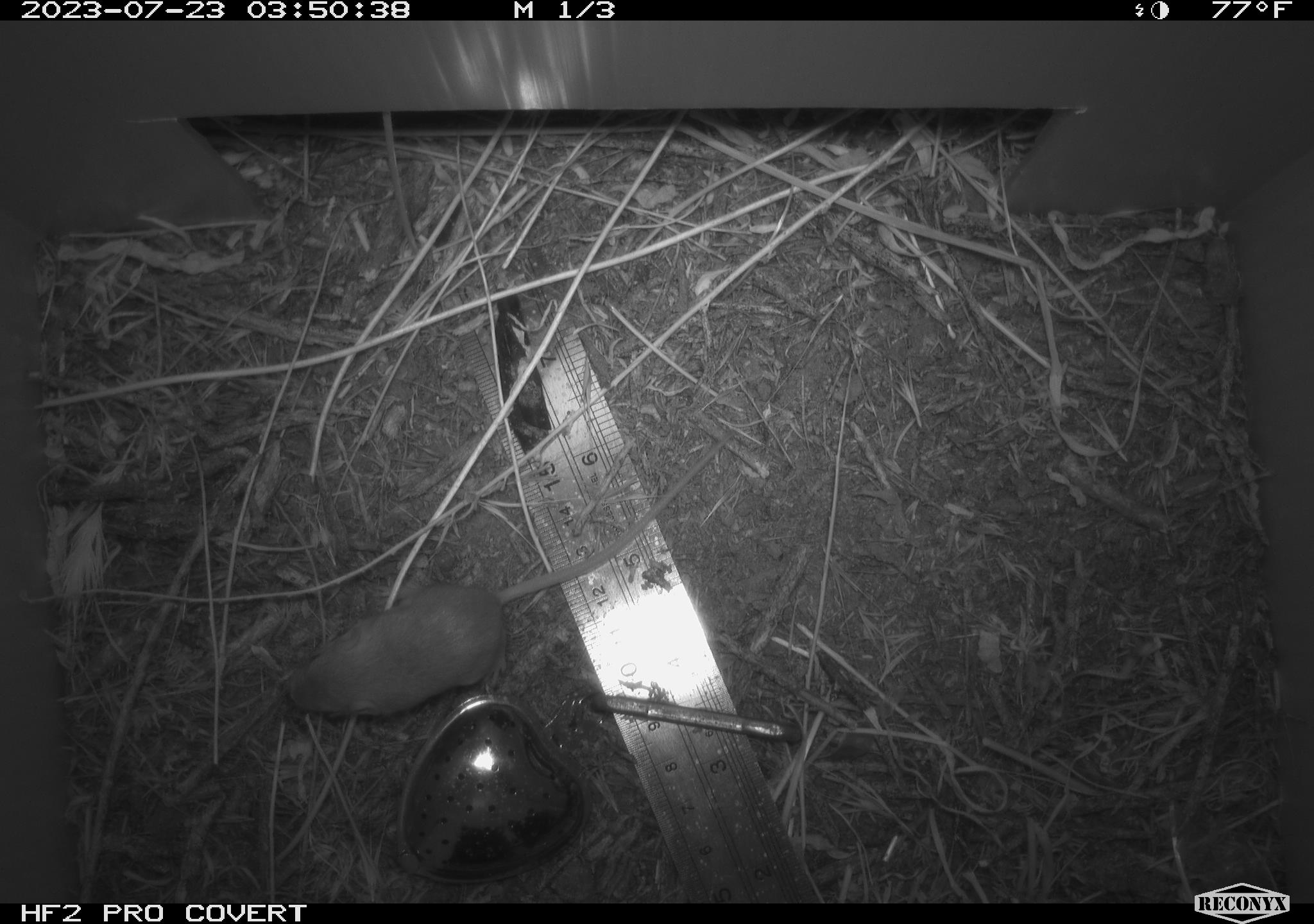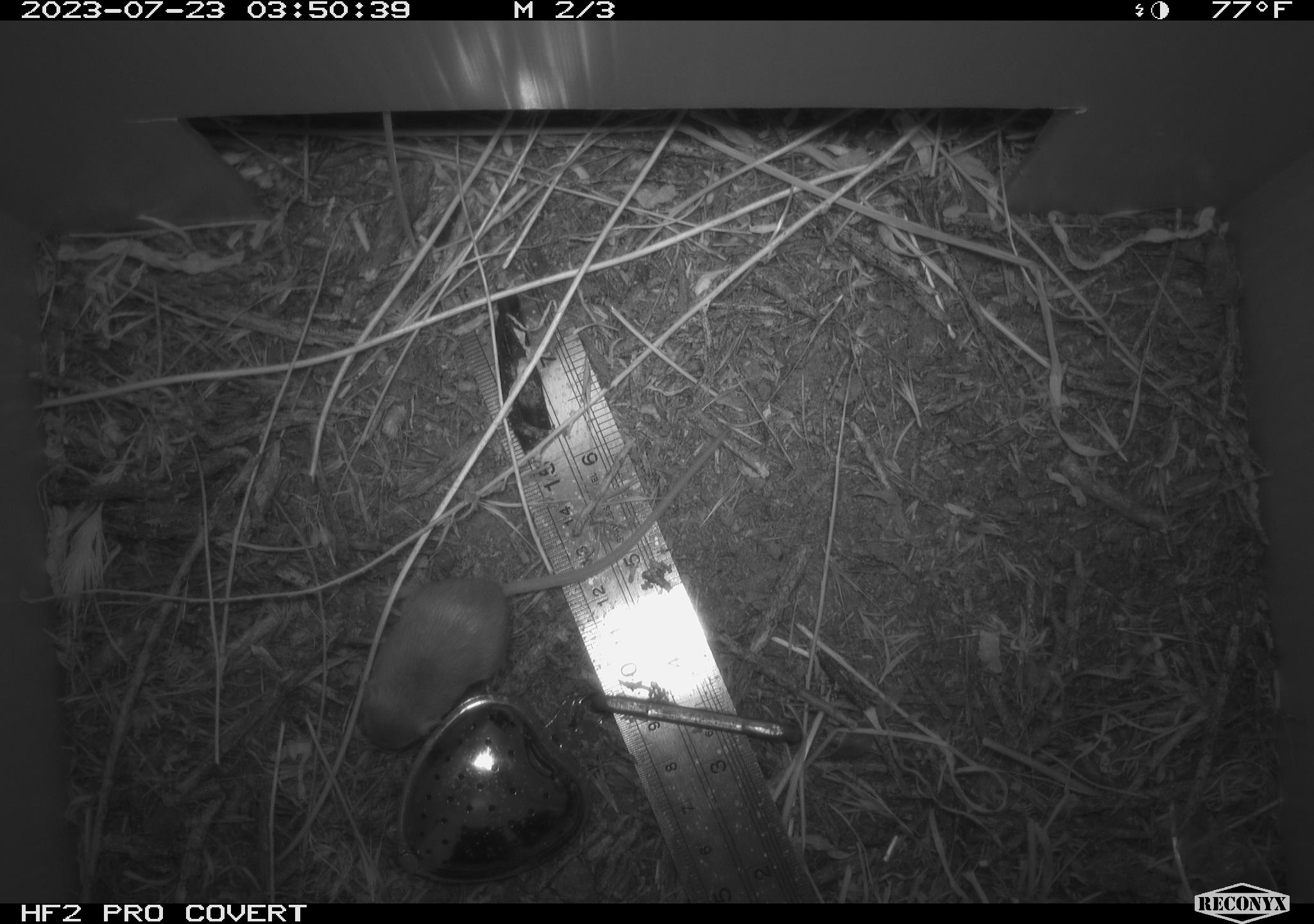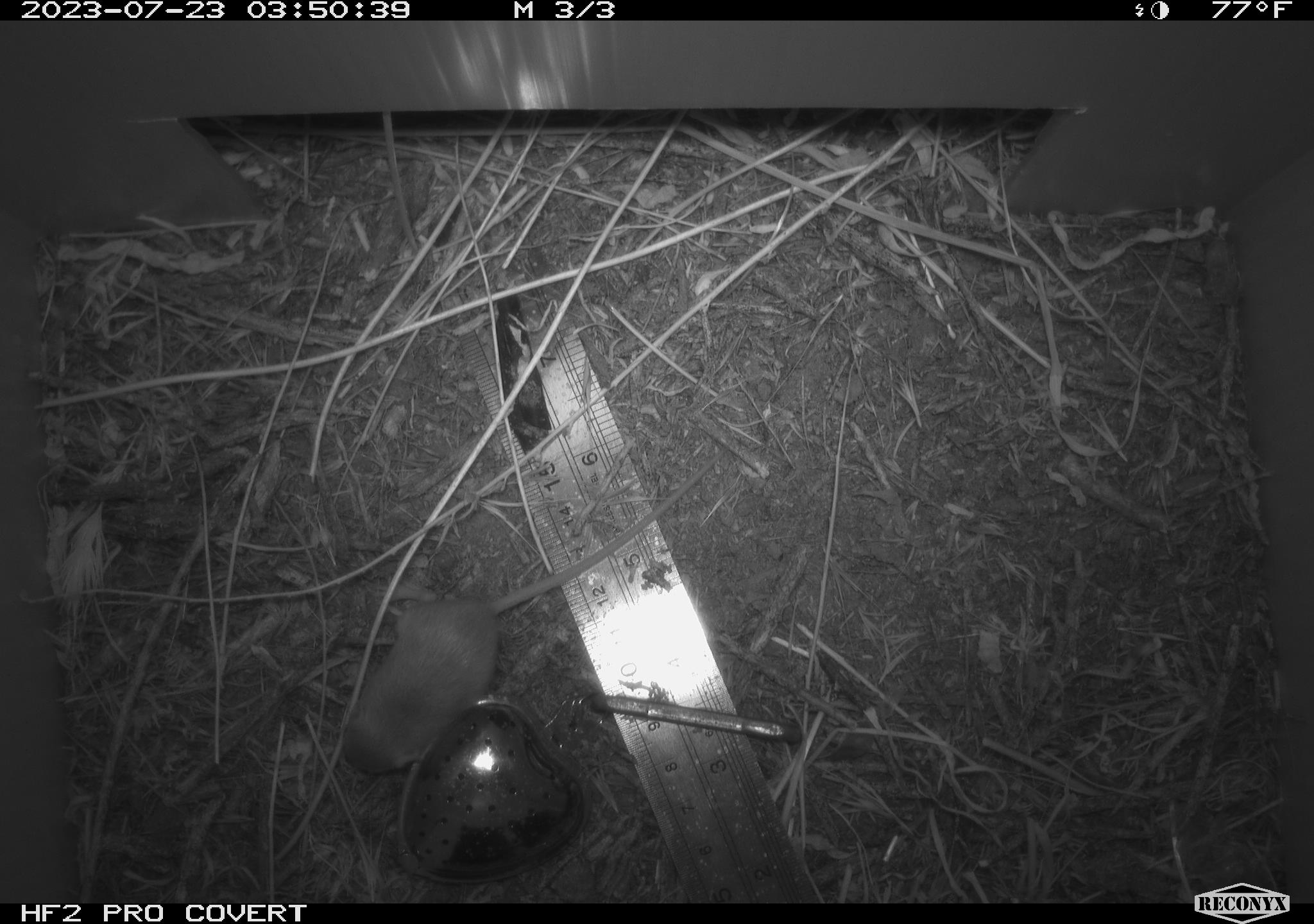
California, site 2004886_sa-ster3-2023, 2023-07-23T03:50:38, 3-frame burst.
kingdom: Animalia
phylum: Chordata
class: Mammalia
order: Rodentia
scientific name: Rodentia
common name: mouse species